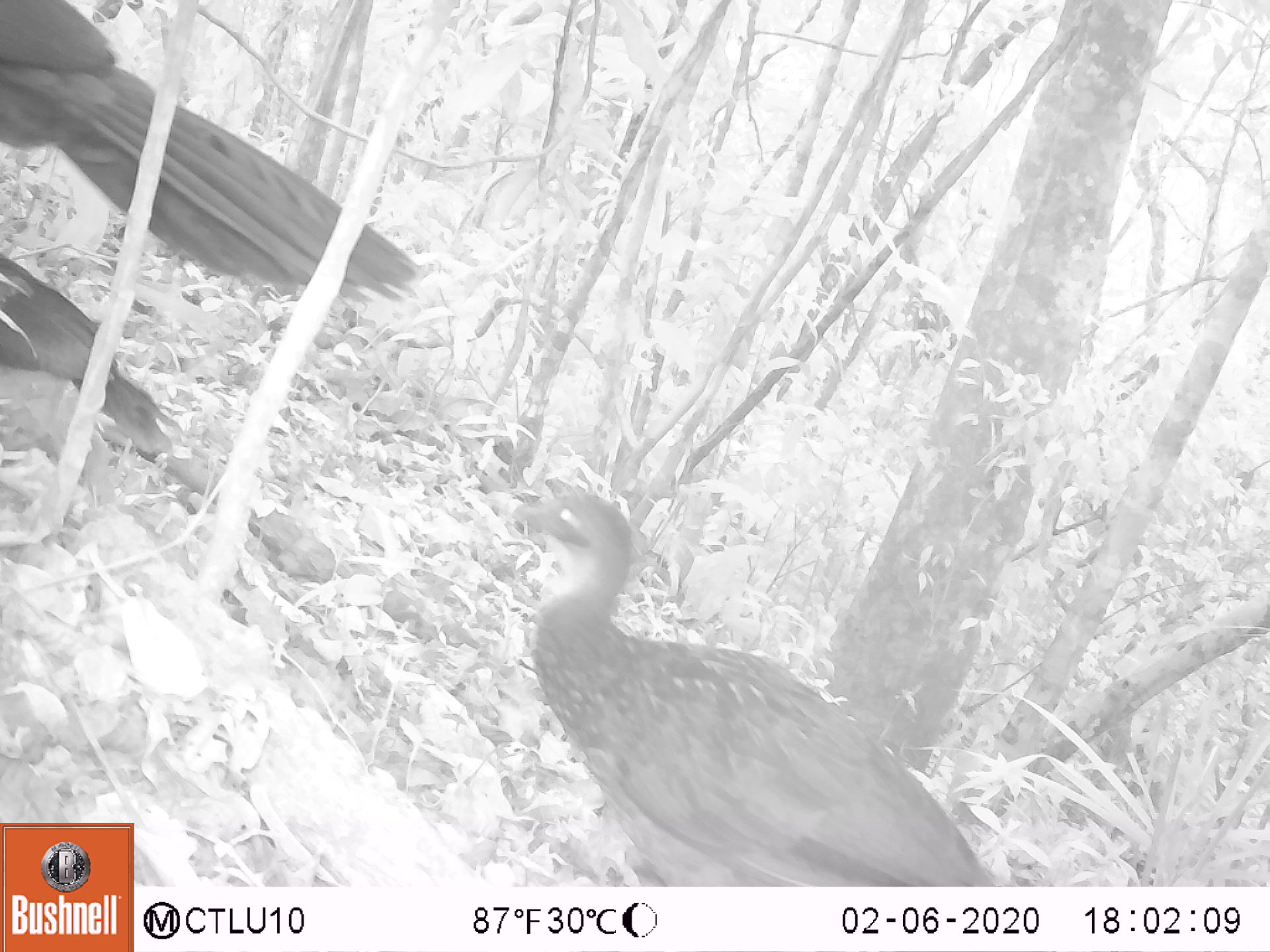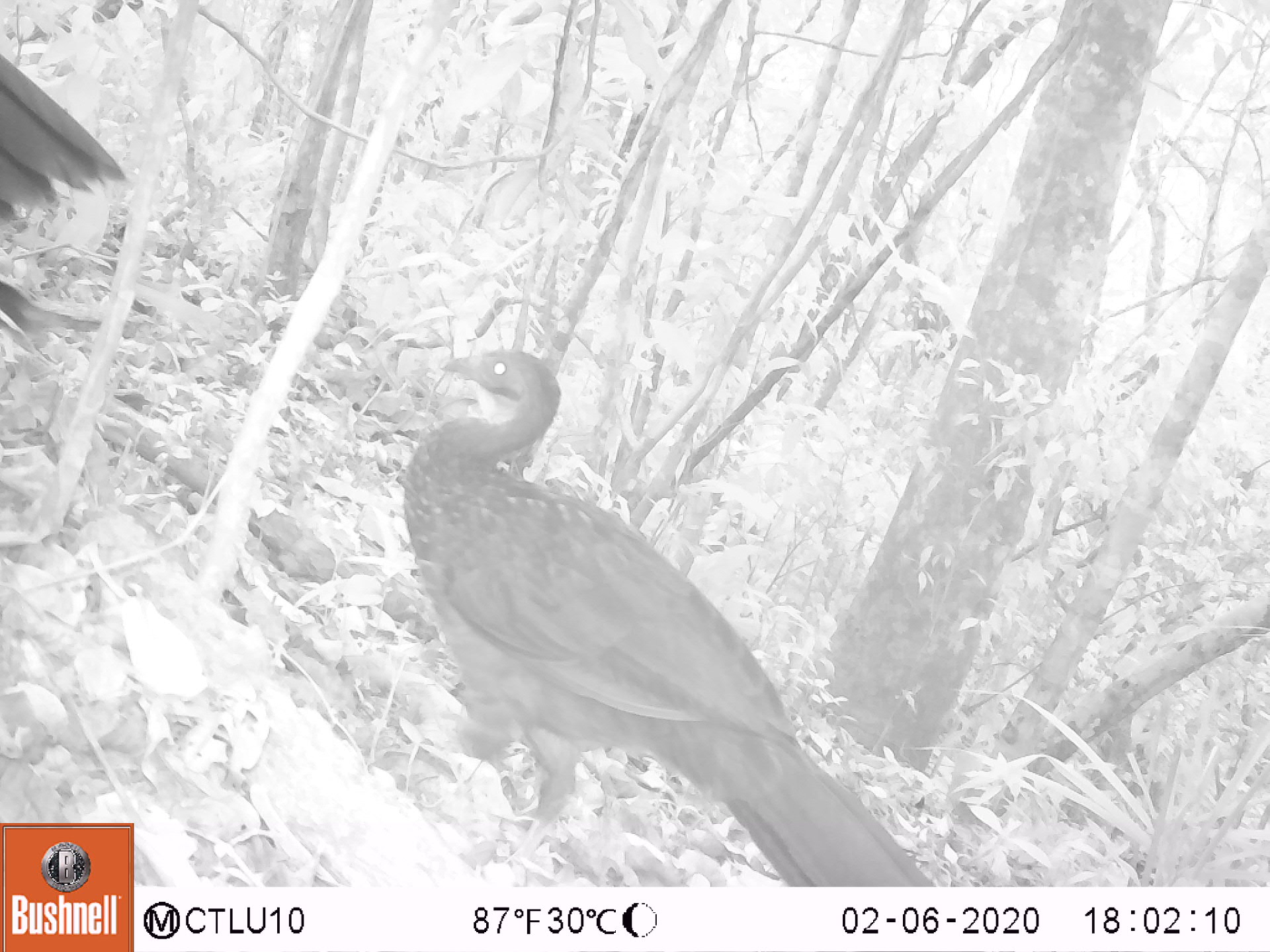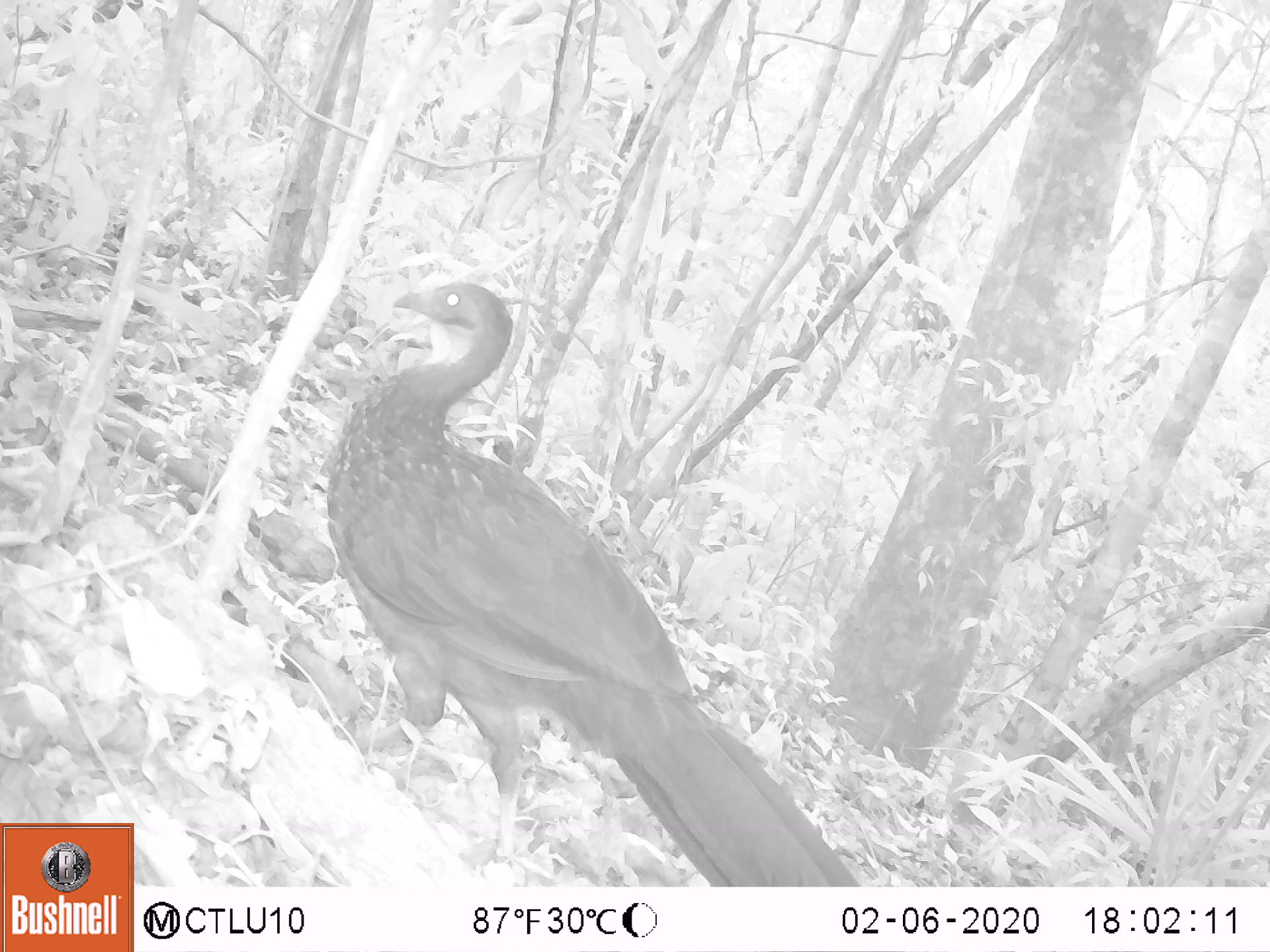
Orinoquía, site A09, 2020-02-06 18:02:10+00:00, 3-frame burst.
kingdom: Animalia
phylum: Chordata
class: Aves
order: Galliformes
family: Cracidae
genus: Penelope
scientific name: Penelope jacquacu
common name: spix's guan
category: spixs guan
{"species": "spixs guan (spix's guan) (Penelope jacquacu)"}